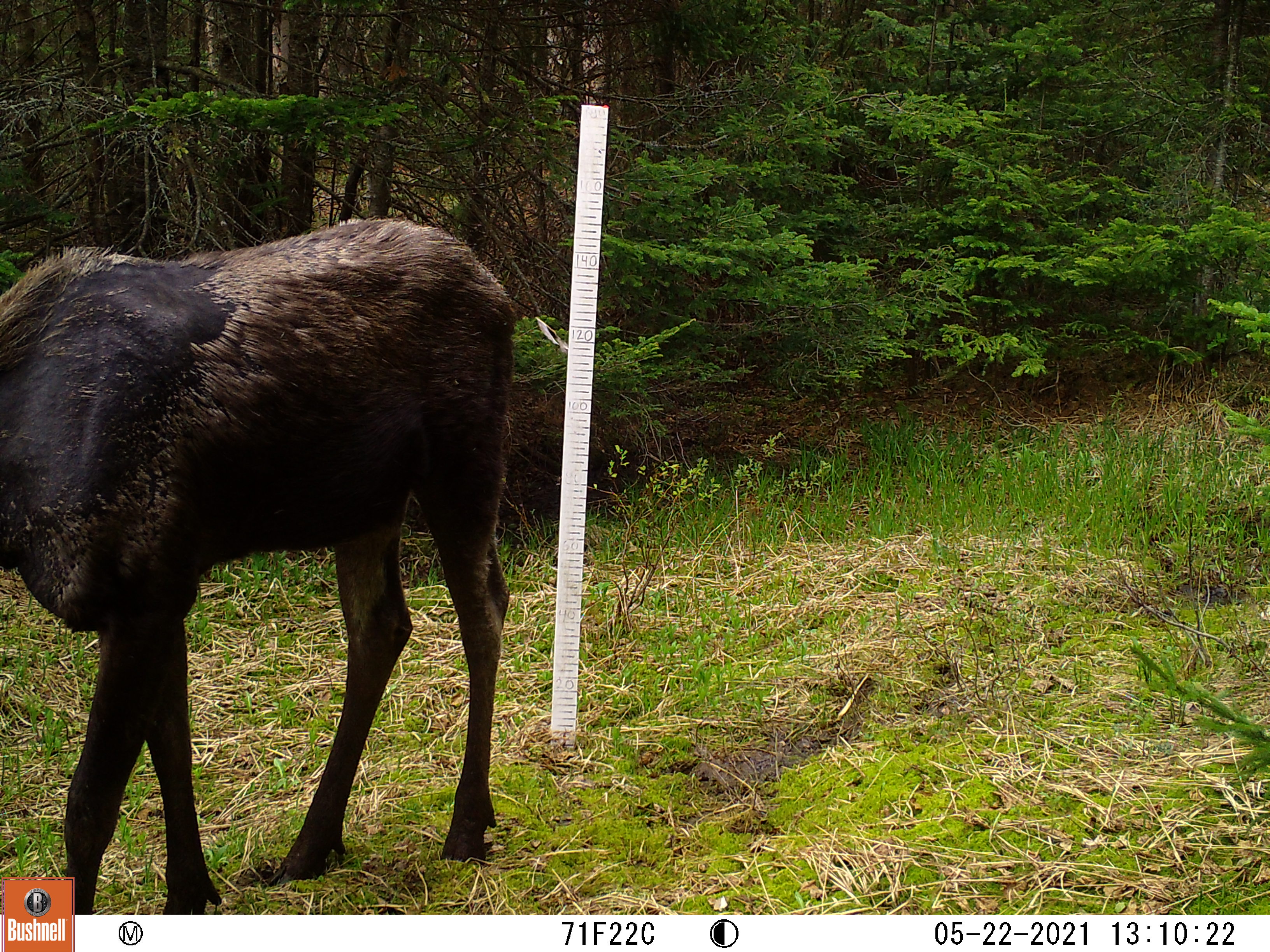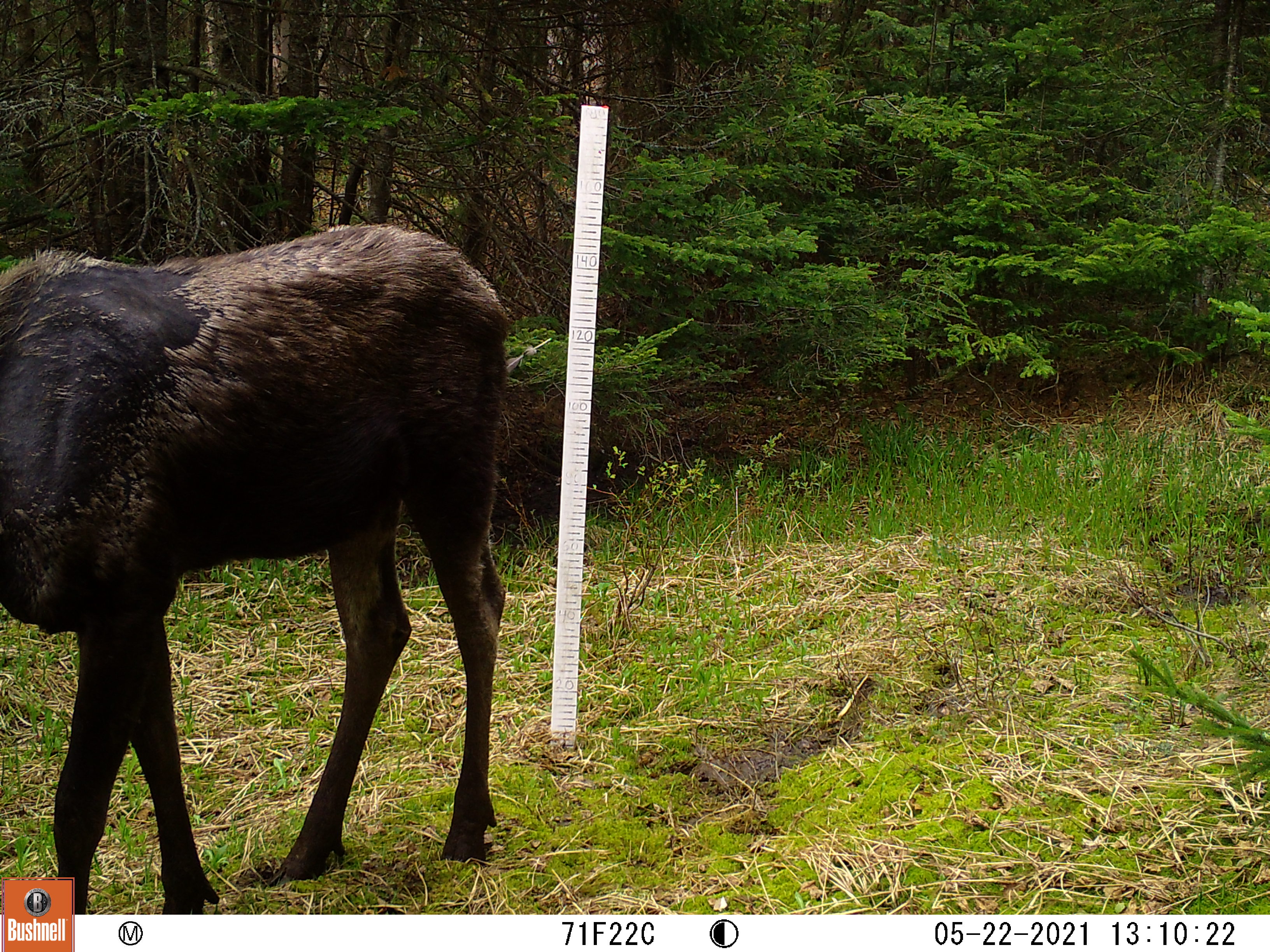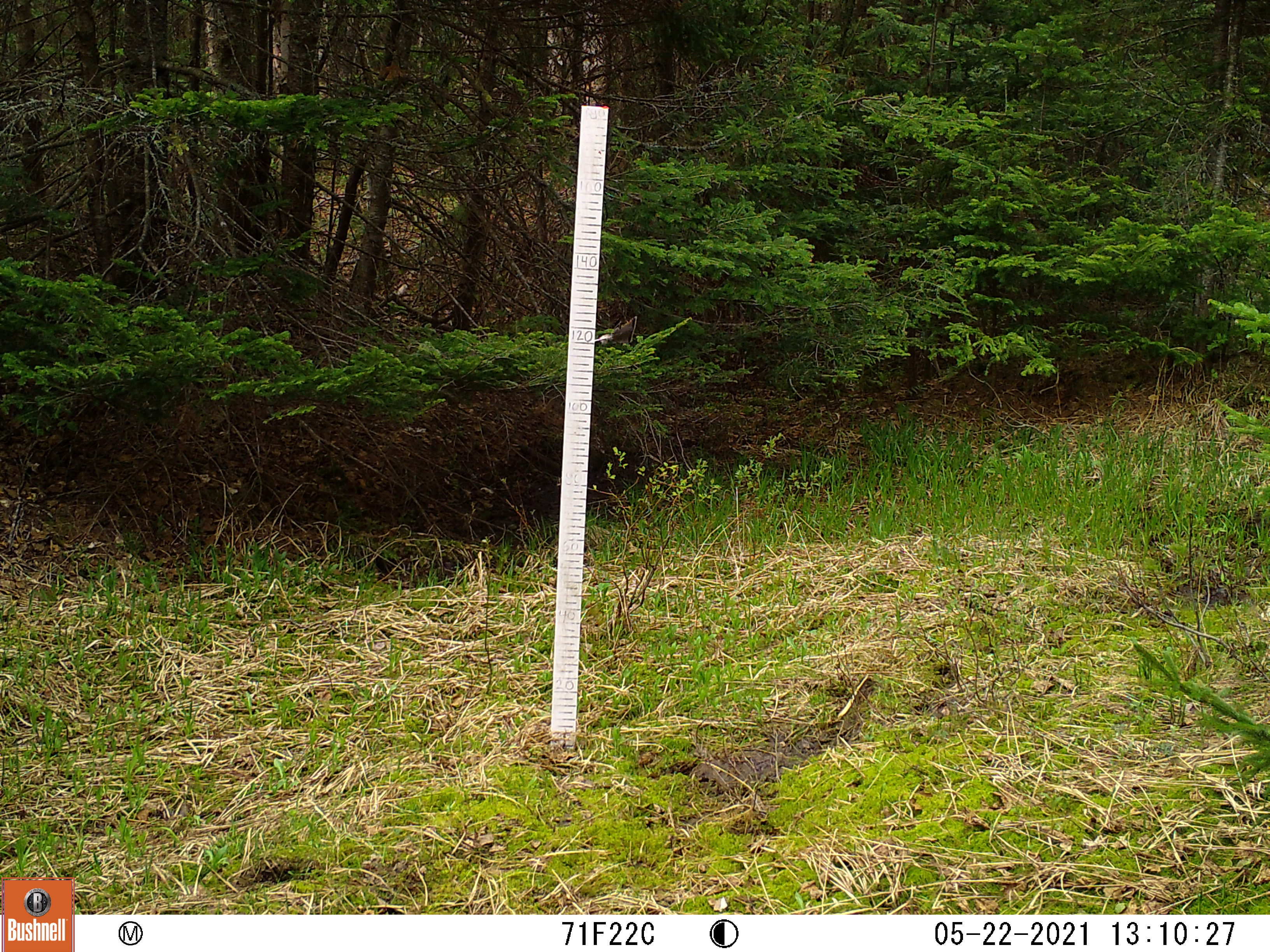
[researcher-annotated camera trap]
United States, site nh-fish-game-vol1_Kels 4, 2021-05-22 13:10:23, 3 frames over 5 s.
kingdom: Animalia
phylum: Chordata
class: Mammalia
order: Artiodactyla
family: Cervidae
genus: Alces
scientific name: Alces alces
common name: moose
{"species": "moose (Alces alces)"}